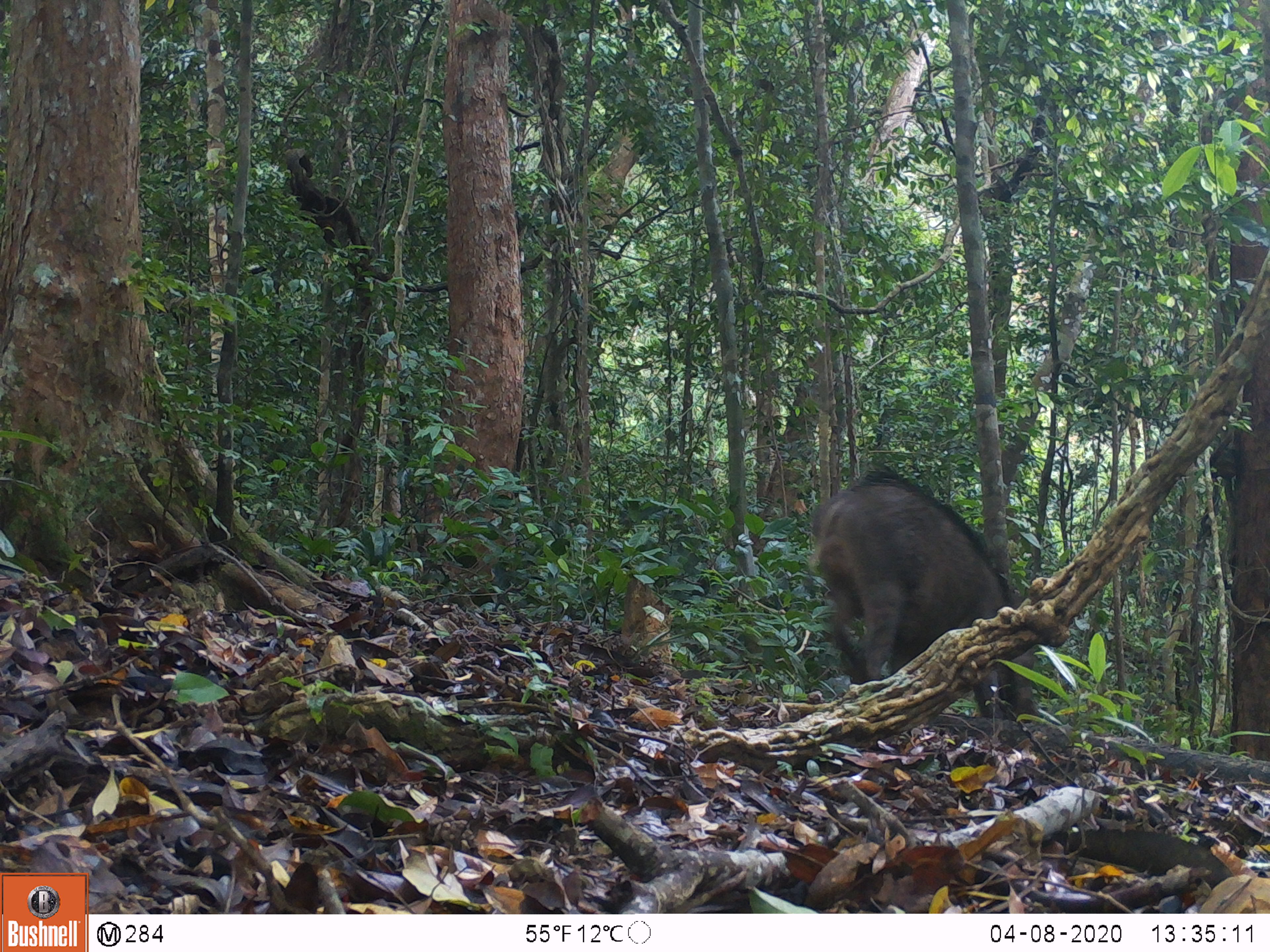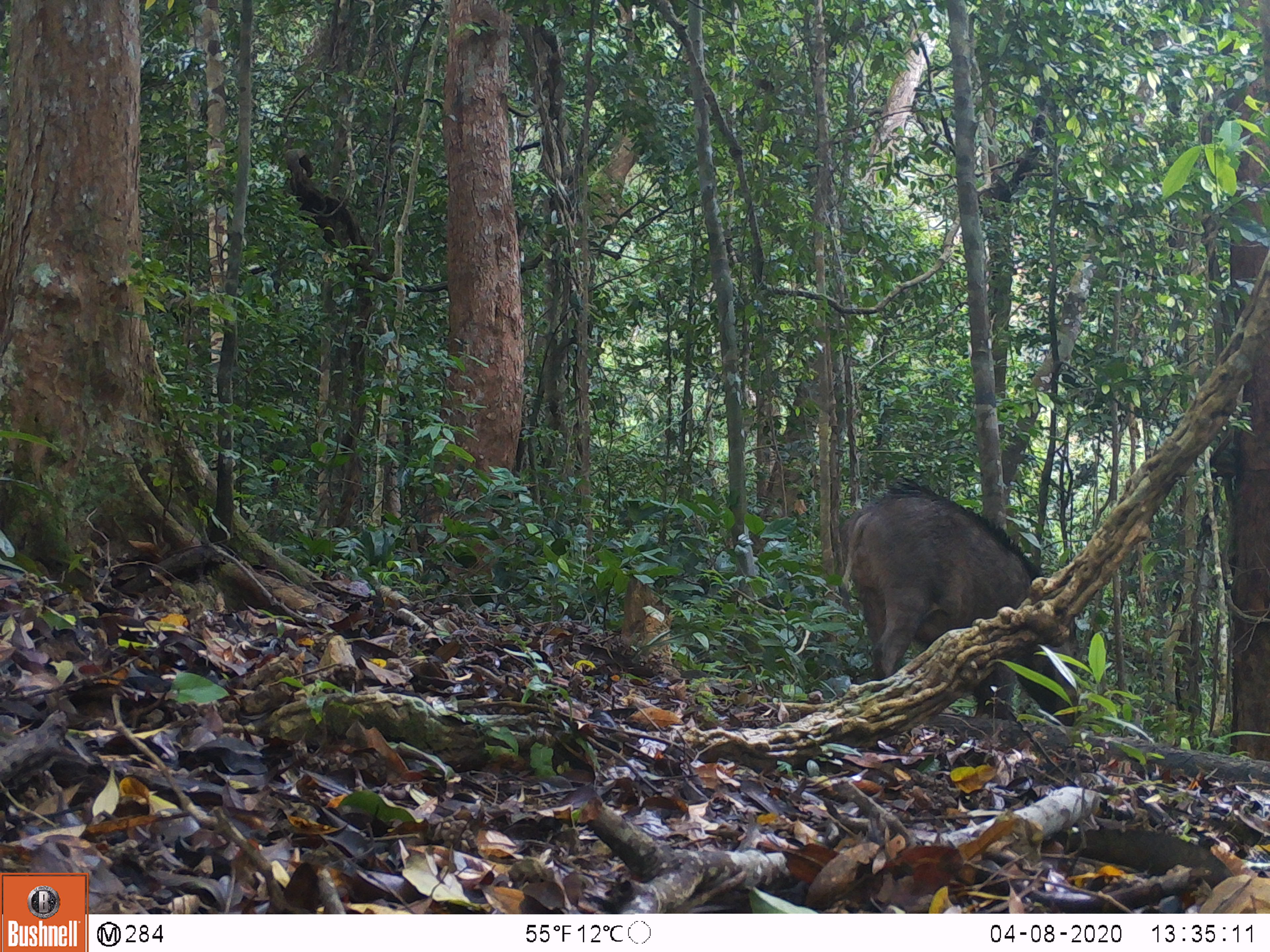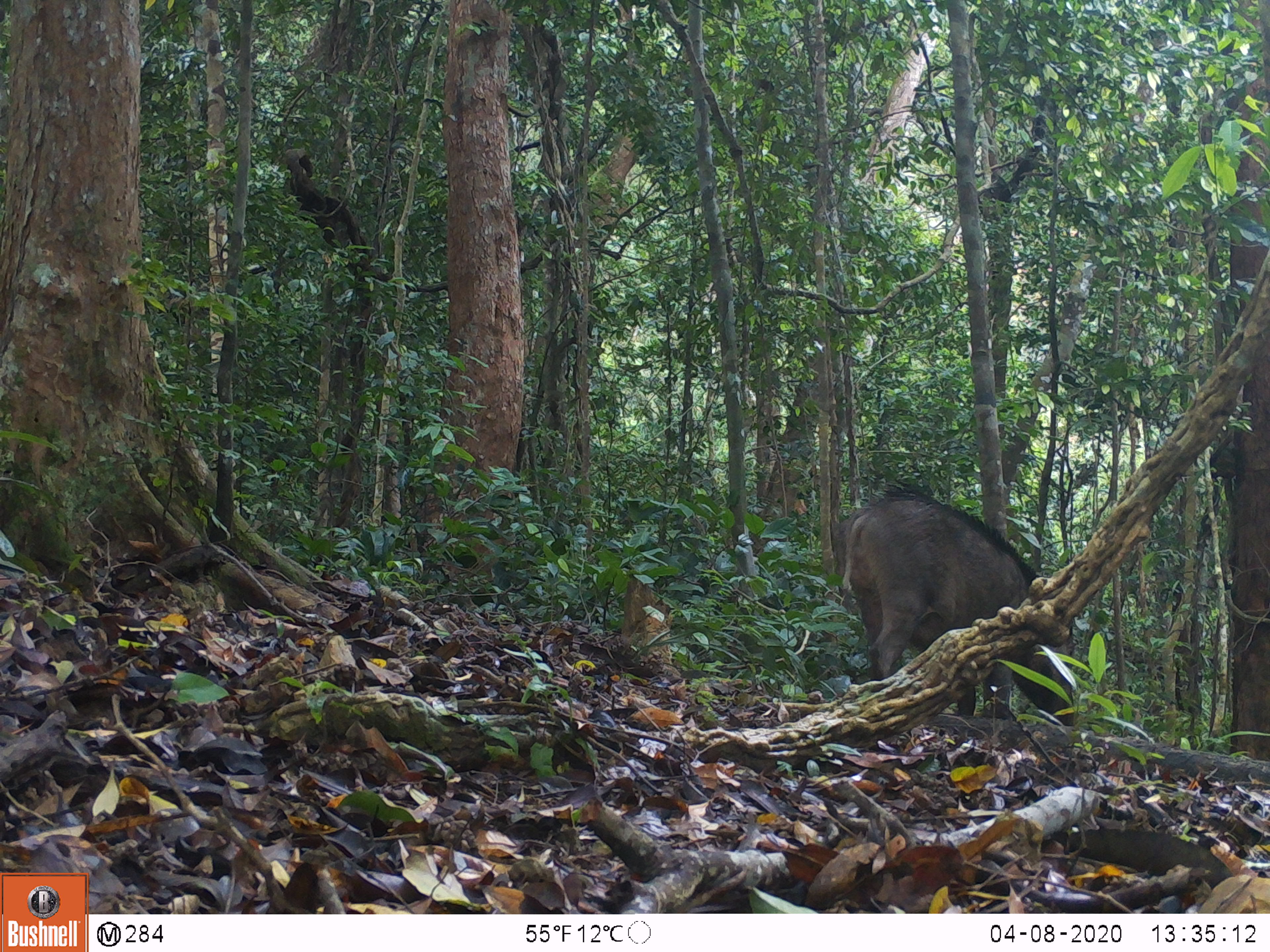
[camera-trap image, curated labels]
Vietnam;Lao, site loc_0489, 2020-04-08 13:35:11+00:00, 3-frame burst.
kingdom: Animalia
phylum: Chordata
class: Mammalia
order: Artiodactyla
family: Suidae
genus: Sus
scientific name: Sus scrofa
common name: eurasian wild pig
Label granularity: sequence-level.